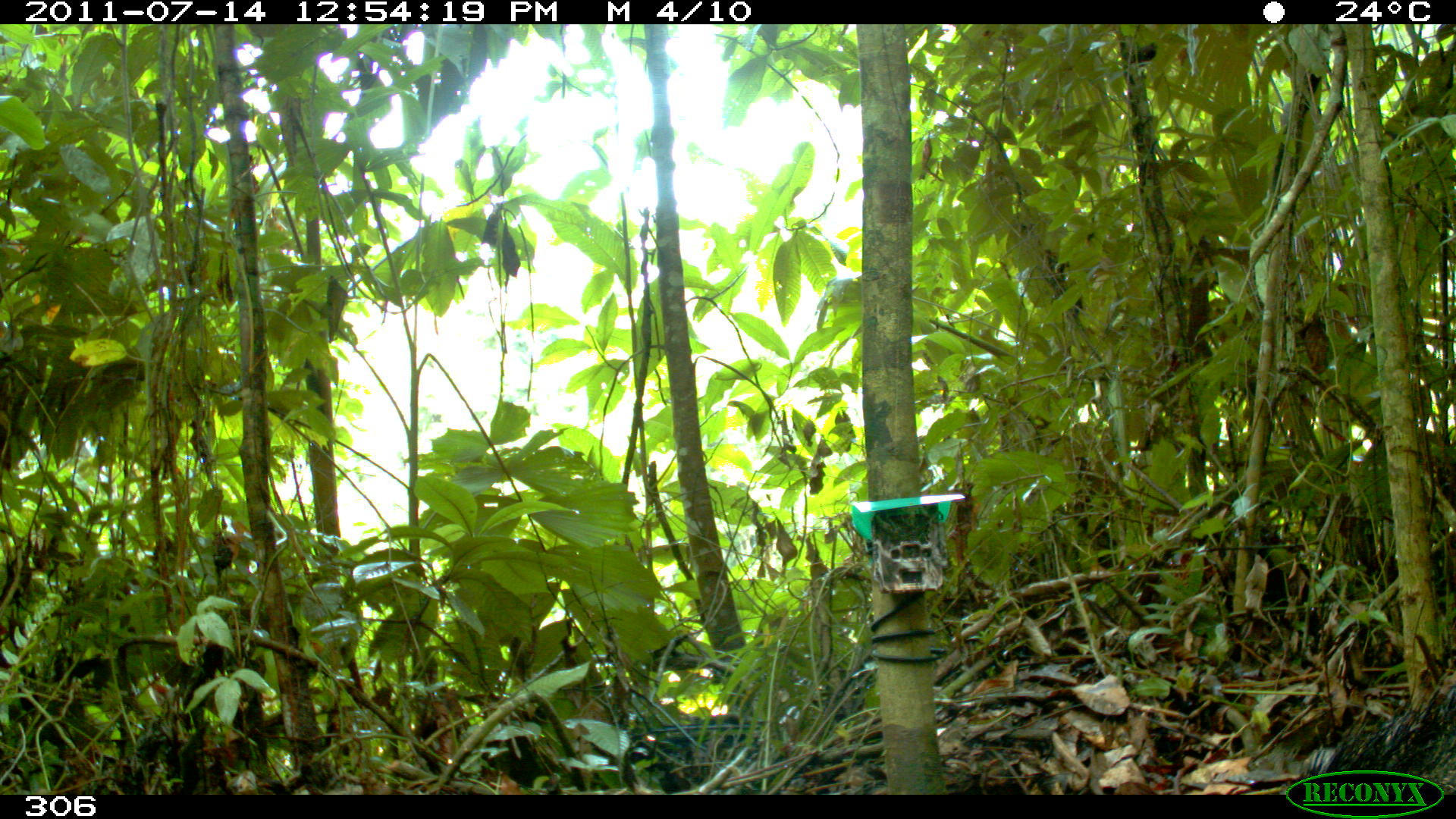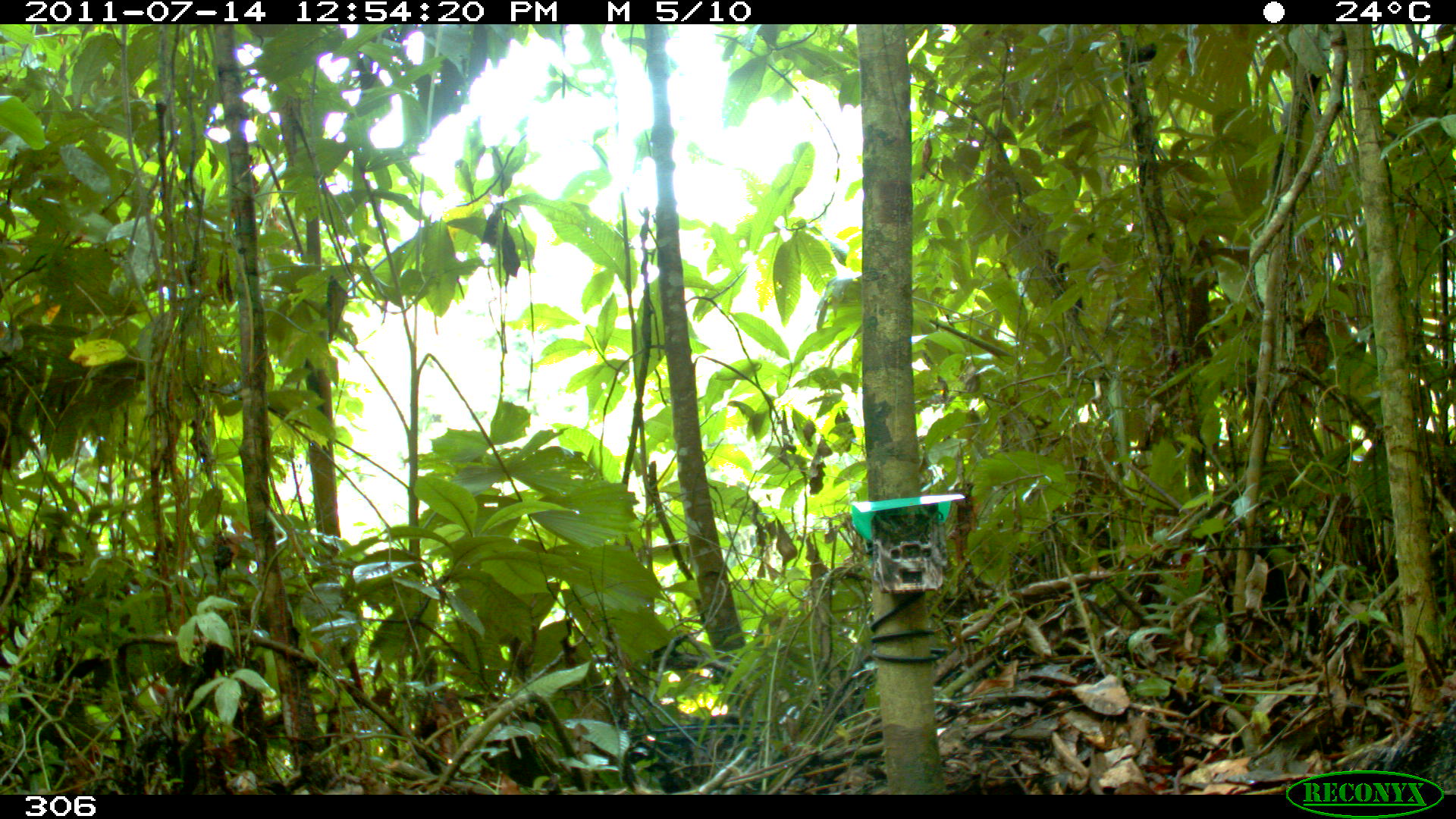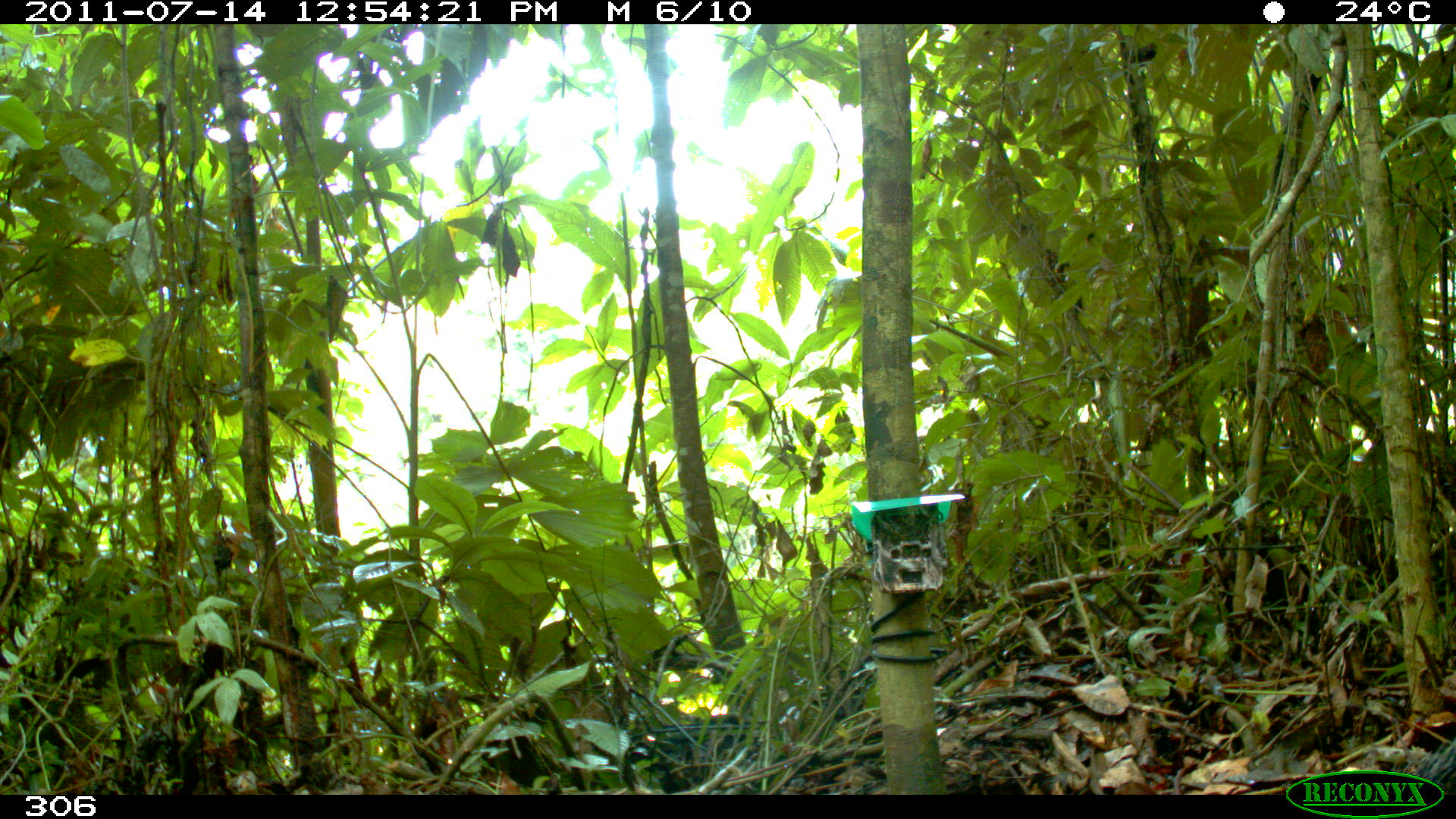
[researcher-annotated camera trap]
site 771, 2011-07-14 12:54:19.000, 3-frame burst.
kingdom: Animalia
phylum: Chordata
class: Mammalia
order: Artiodactyla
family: Tayassuidae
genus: Pecari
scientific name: Pecari tajacu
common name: collared peccary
Pecari tajacu (collared peccary).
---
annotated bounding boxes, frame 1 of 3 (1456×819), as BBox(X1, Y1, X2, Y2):
pecari tajacu: BBox(1266, 669, 1456, 795)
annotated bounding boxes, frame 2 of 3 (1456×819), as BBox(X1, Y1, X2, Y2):
pecari tajacu: BBox(1286, 691, 1456, 794)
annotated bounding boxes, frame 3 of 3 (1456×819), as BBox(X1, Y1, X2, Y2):
pecari tajacu: BBox(1365, 731, 1456, 792)